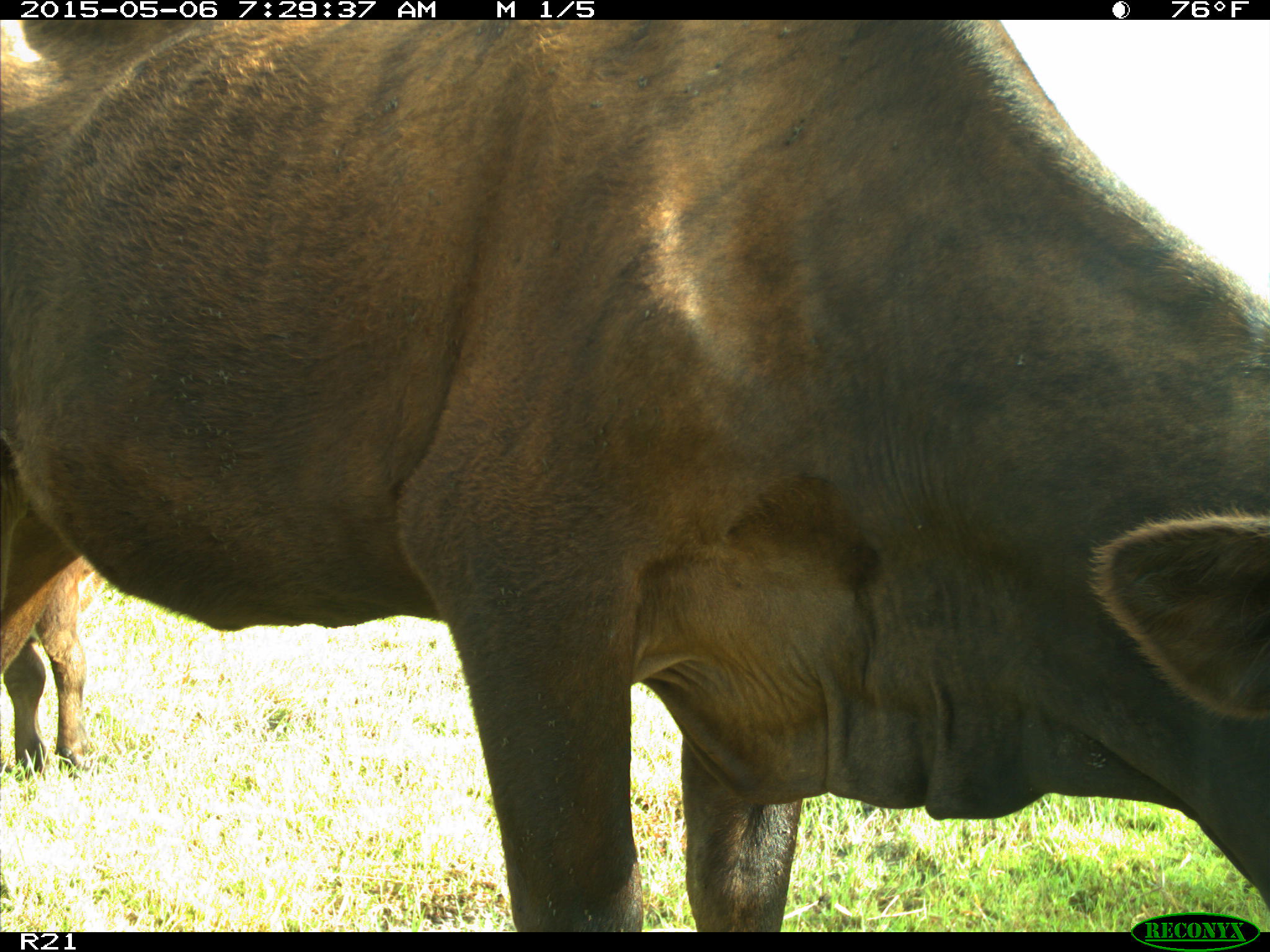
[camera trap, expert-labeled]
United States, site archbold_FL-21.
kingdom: Animalia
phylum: Chordata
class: Mammalia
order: Artiodactyla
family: Bovidae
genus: Bos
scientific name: Bos taurus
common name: domestic cow